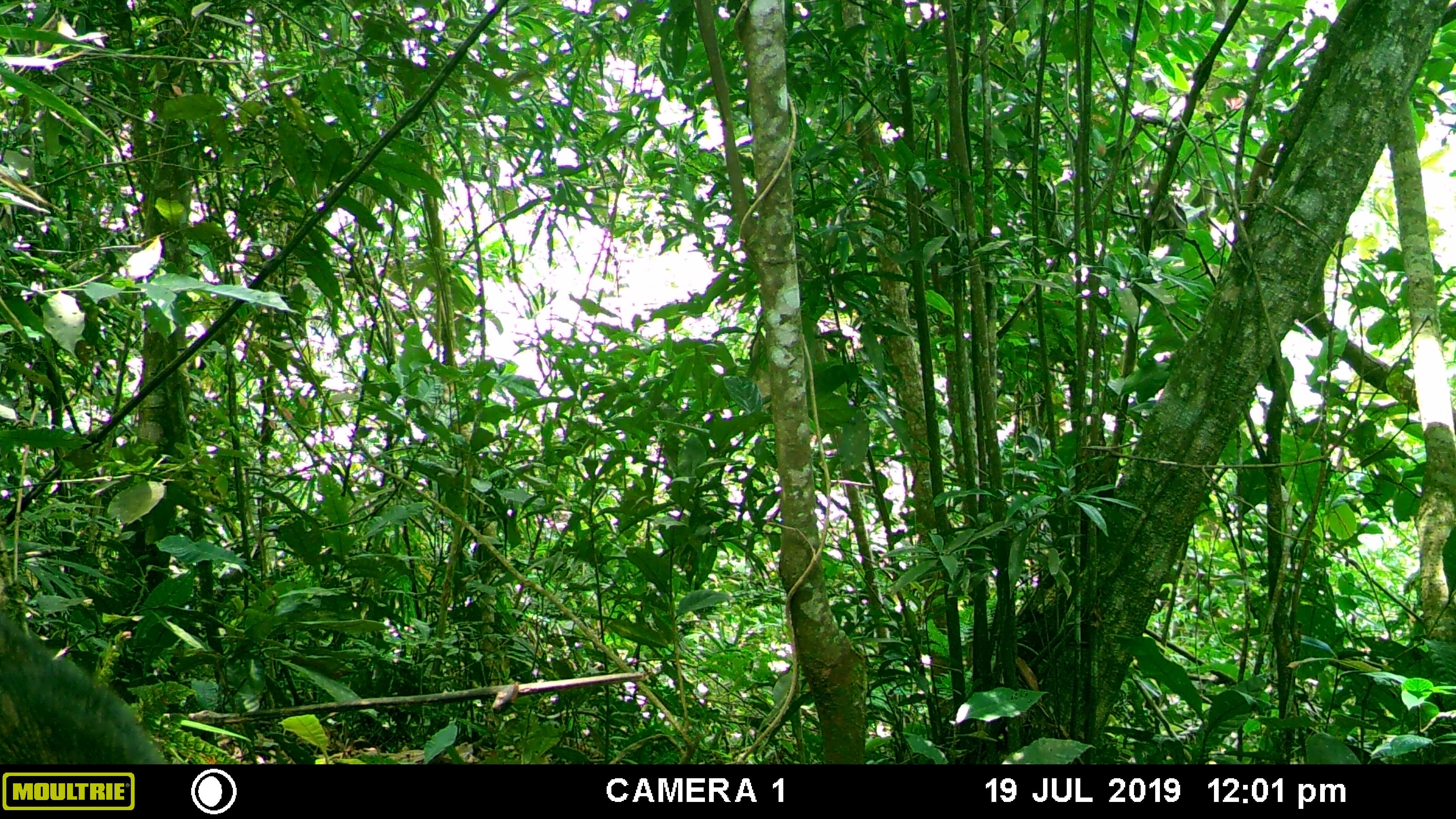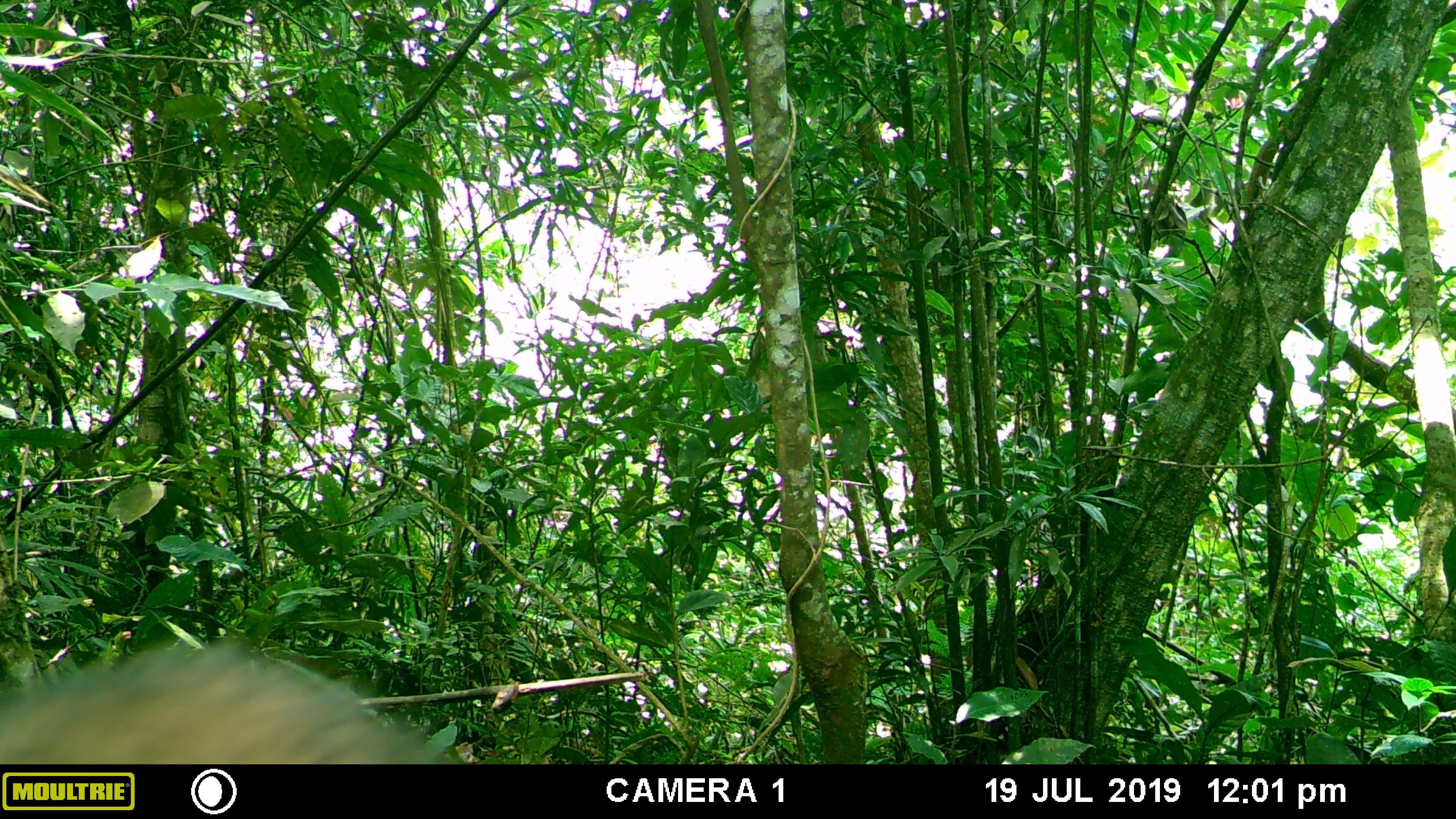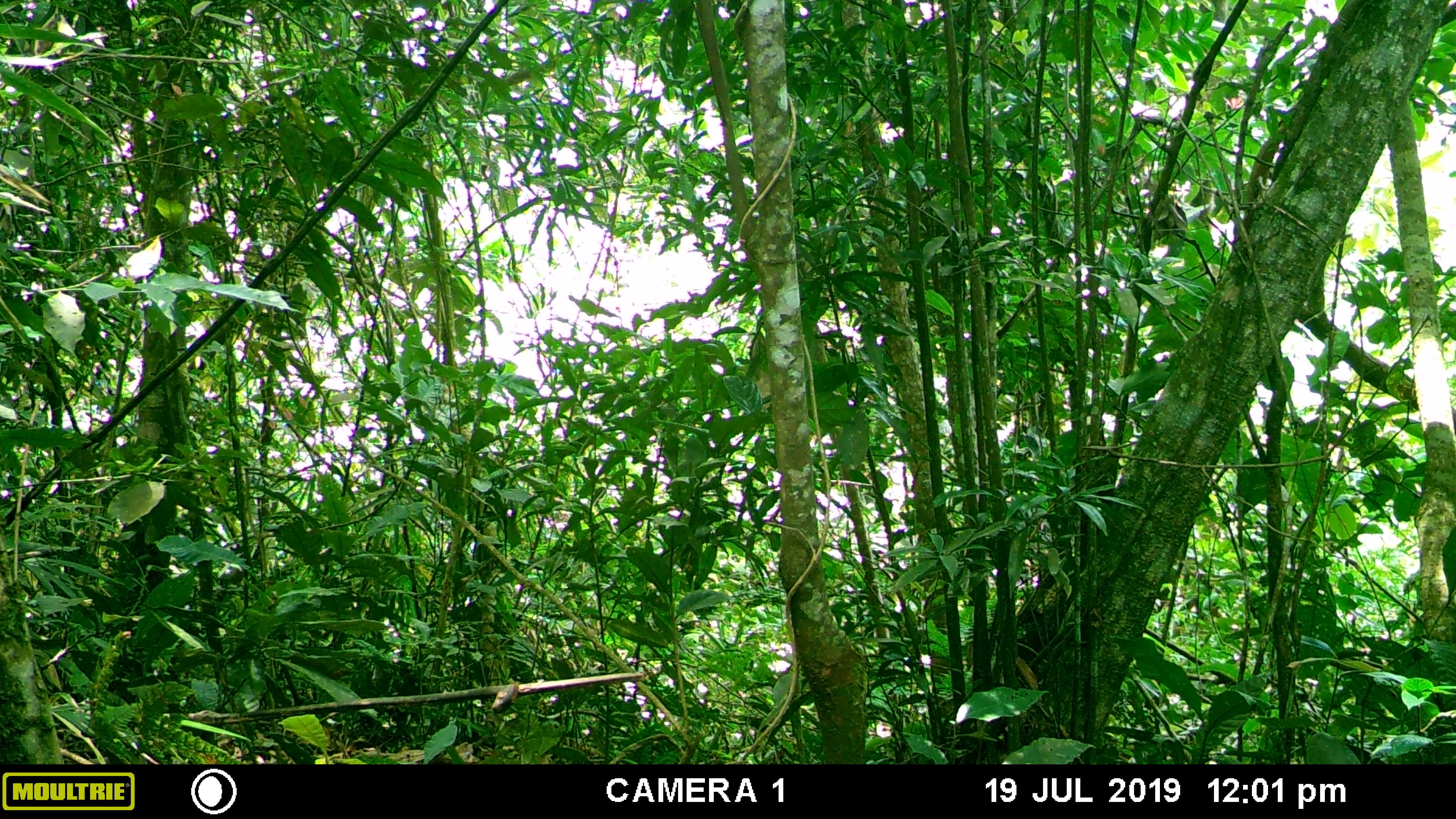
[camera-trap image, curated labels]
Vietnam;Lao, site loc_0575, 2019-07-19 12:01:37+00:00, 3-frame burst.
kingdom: Animalia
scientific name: Animalia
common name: animal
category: unidentified animal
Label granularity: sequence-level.